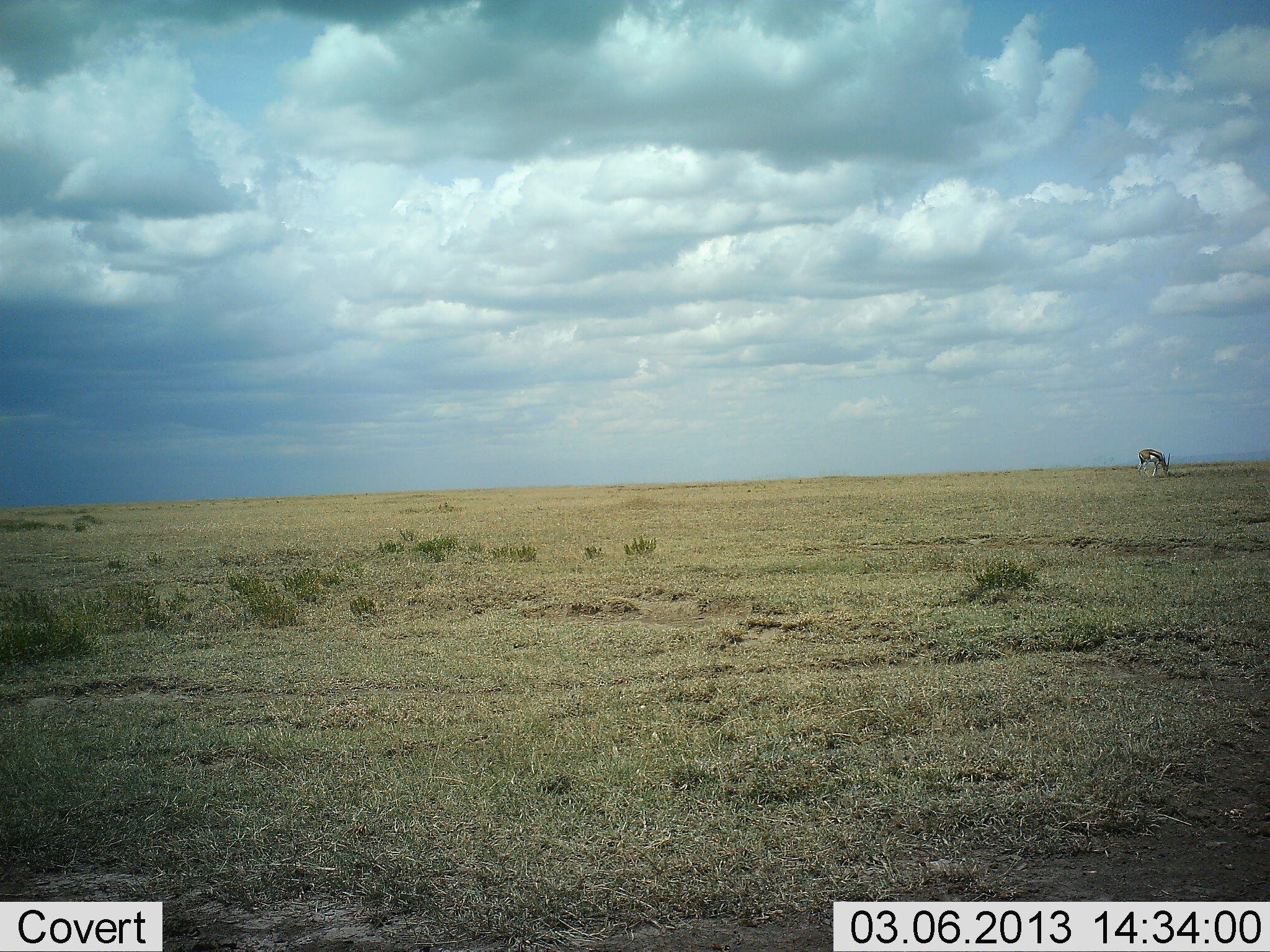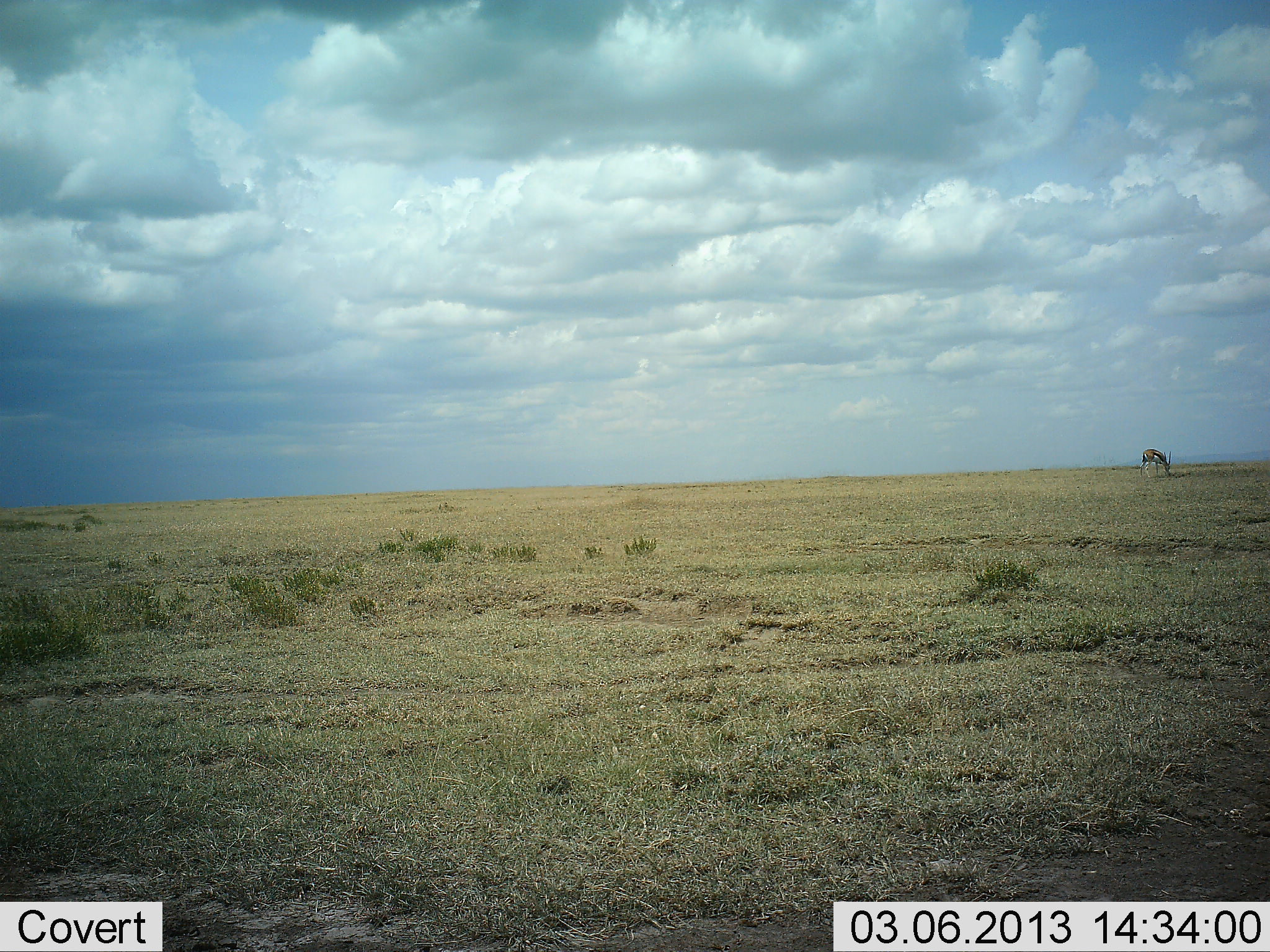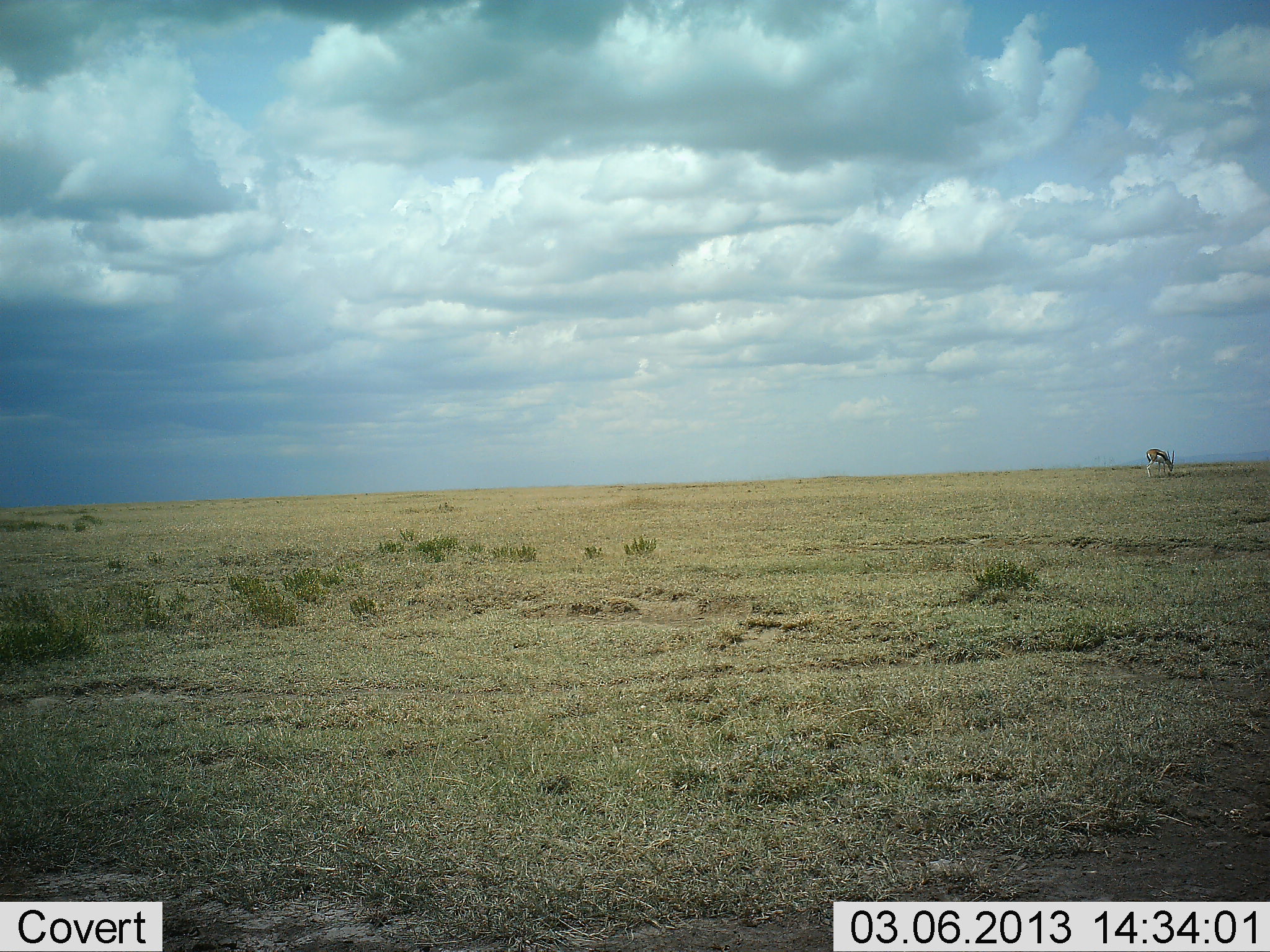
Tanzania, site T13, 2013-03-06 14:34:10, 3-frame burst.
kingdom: Animalia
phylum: Chordata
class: Mammalia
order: Artiodactyla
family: Bovidae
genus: Eudorcas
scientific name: Eudorcas thomsonii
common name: thomson's gazelle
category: gazellethomsons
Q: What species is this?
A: Gazellethomsons (thomson's gazelle) (Eudorcas thomsonii).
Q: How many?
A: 1.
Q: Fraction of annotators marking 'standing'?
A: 24%.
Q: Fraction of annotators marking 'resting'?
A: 0%.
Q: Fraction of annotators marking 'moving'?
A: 0%.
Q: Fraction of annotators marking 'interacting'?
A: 0%.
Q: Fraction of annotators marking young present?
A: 0%.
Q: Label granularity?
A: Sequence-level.